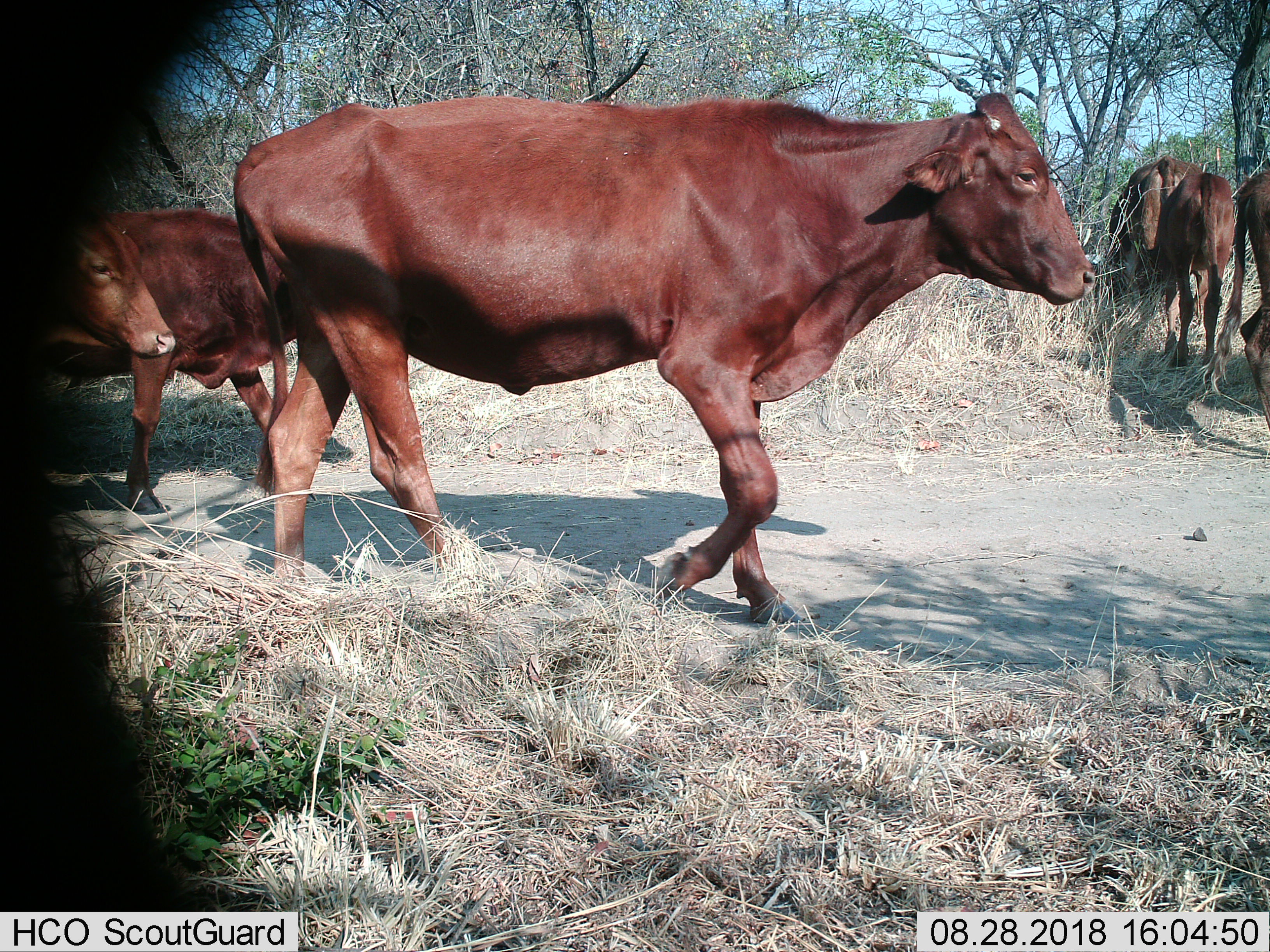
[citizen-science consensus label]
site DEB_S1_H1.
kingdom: Animalia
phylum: Chordata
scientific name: Vertebrata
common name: domestic animal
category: domesticanimal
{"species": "domesticanimal (domestic animal) (Vertebrata)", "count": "6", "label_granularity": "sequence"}